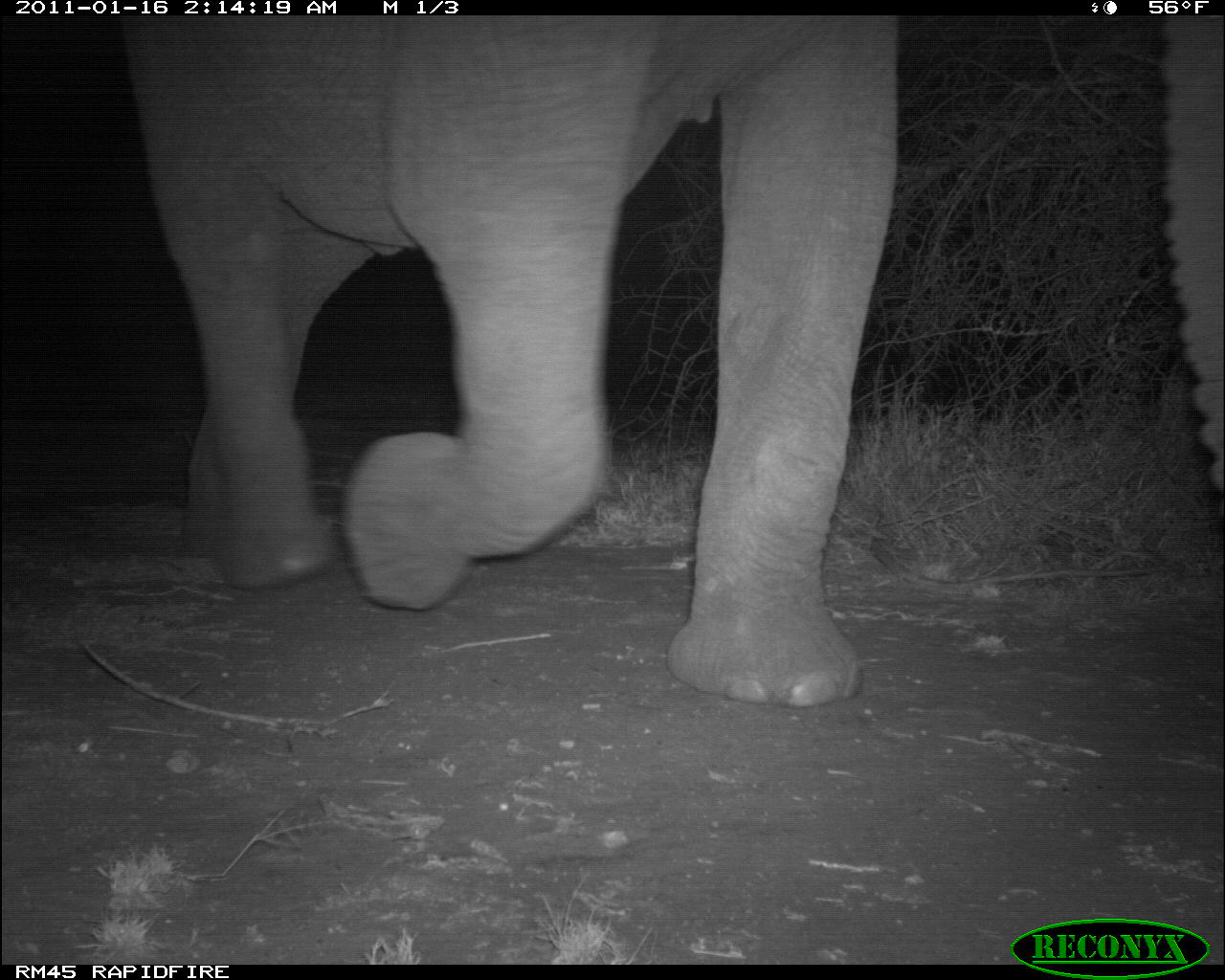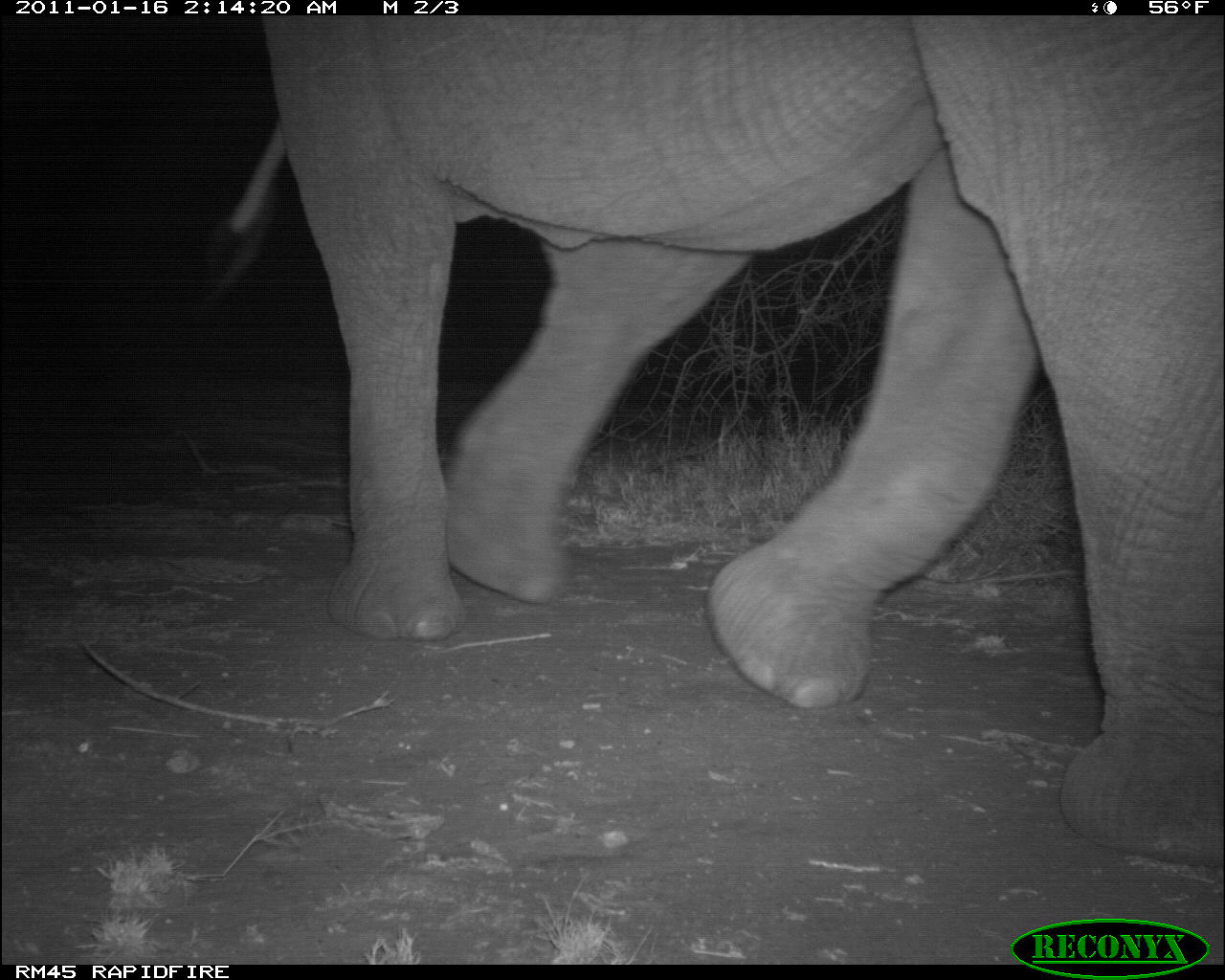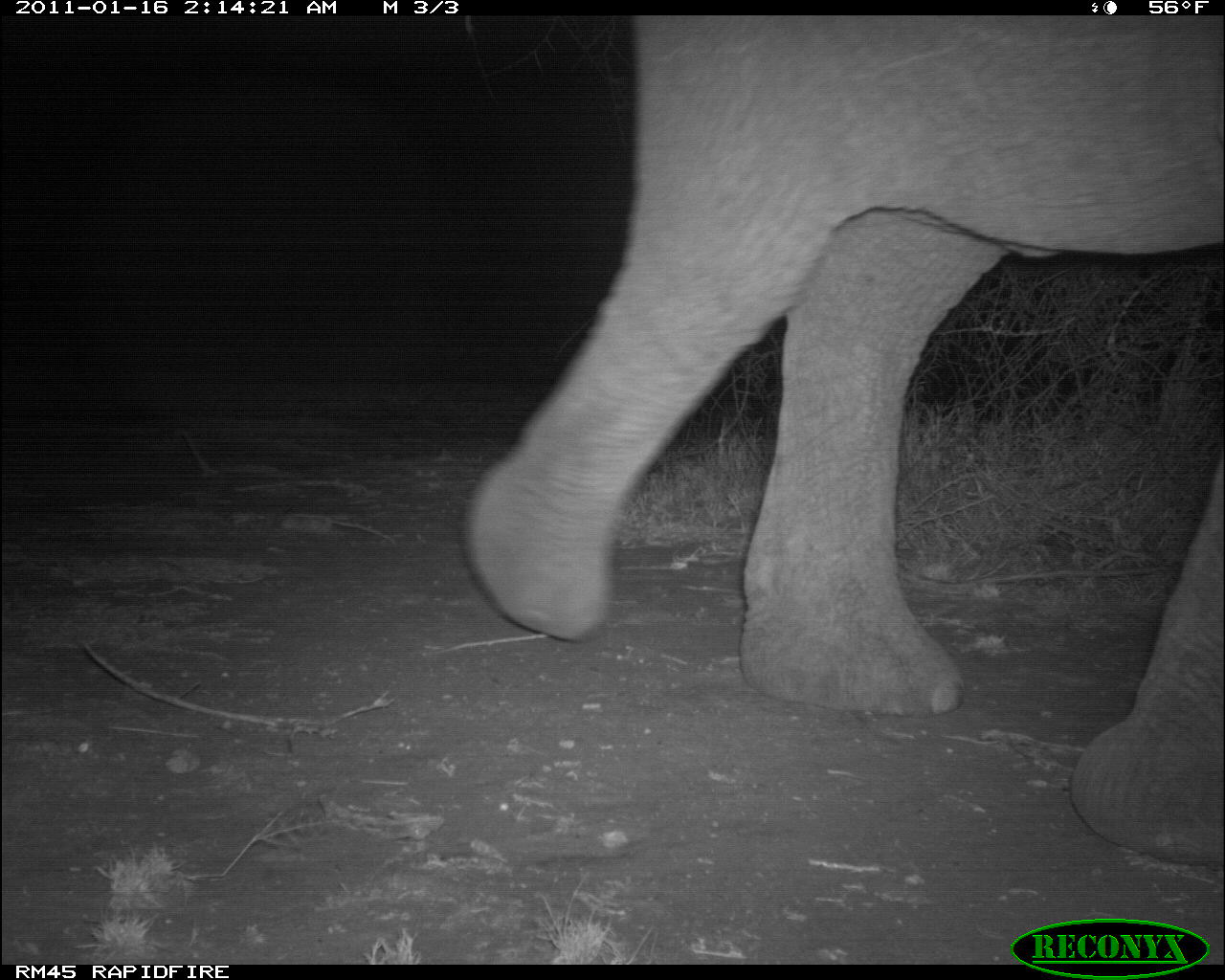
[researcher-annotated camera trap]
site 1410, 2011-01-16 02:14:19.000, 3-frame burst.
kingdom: Animalia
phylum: Chordata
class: Mammalia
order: Proboscidea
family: Elephantidae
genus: Loxodonta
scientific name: Loxodonta africana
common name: african bush elephant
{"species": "Loxodonta africana (african bush elephant)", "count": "1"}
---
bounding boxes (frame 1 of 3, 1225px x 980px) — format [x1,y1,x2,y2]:
loxodonta africana: [126,14,1225,708]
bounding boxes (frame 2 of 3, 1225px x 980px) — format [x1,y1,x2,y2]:
loxodonta africana: [232,15,1225,866]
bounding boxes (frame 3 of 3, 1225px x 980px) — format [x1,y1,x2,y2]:
loxodonta africana: [459,15,1224,868]